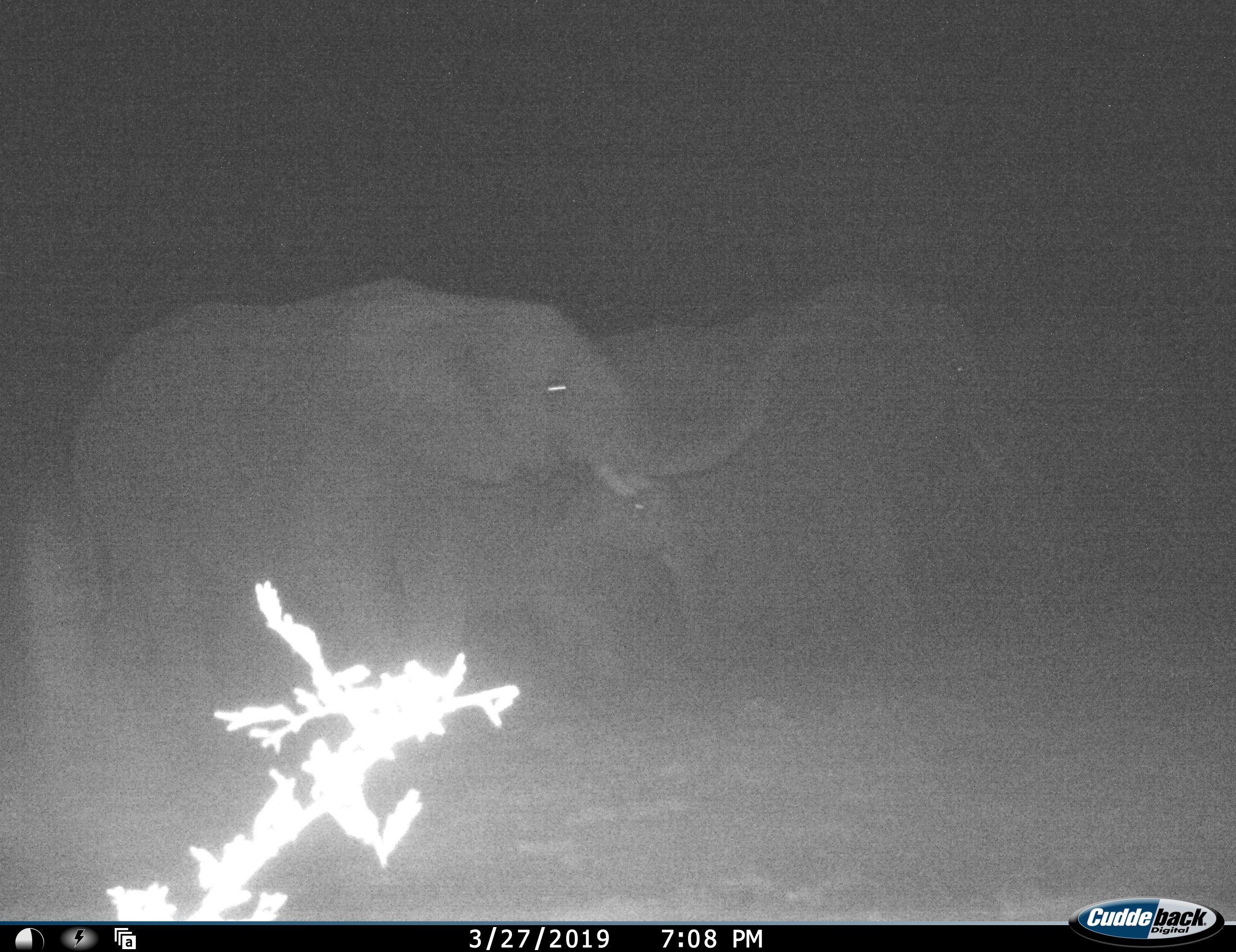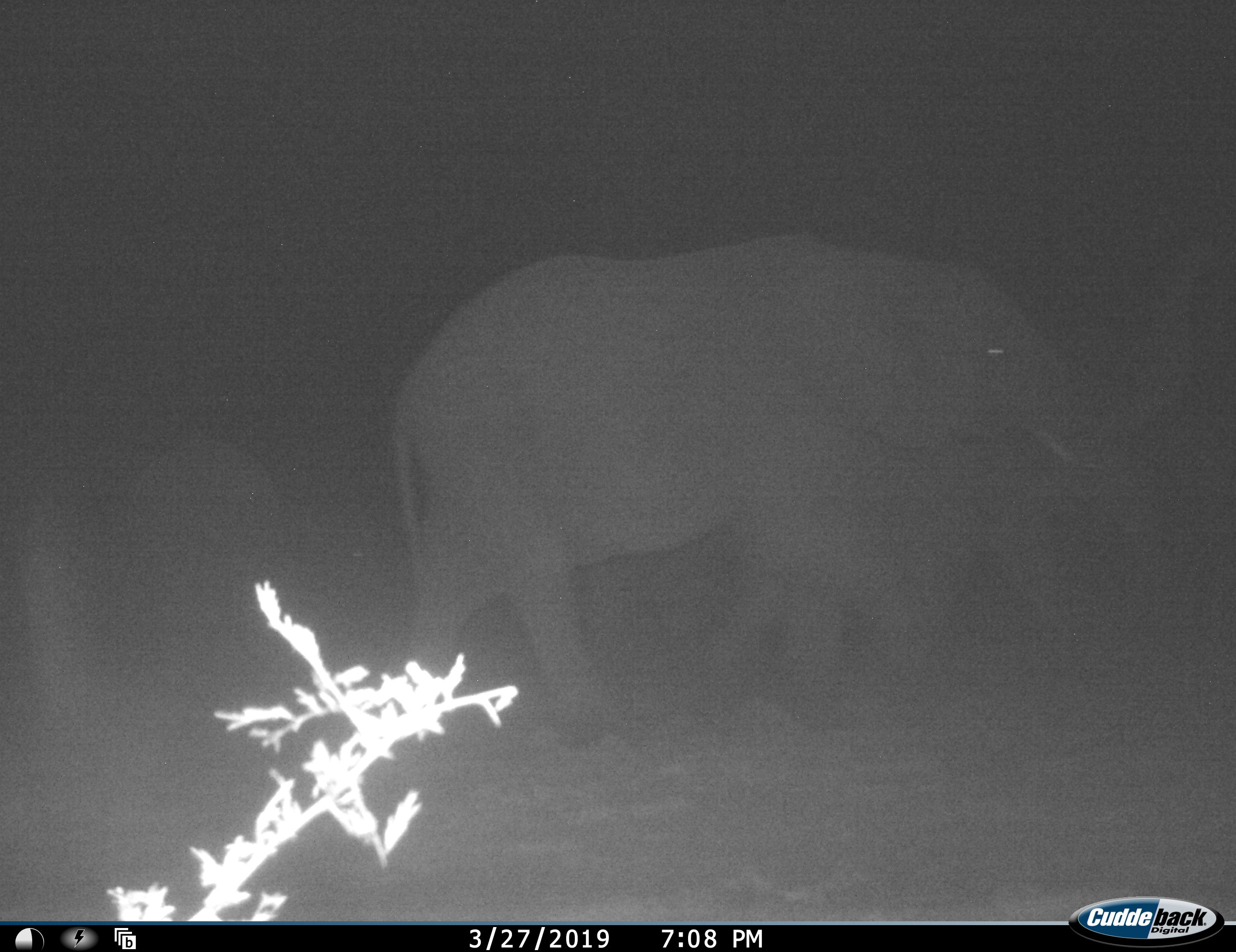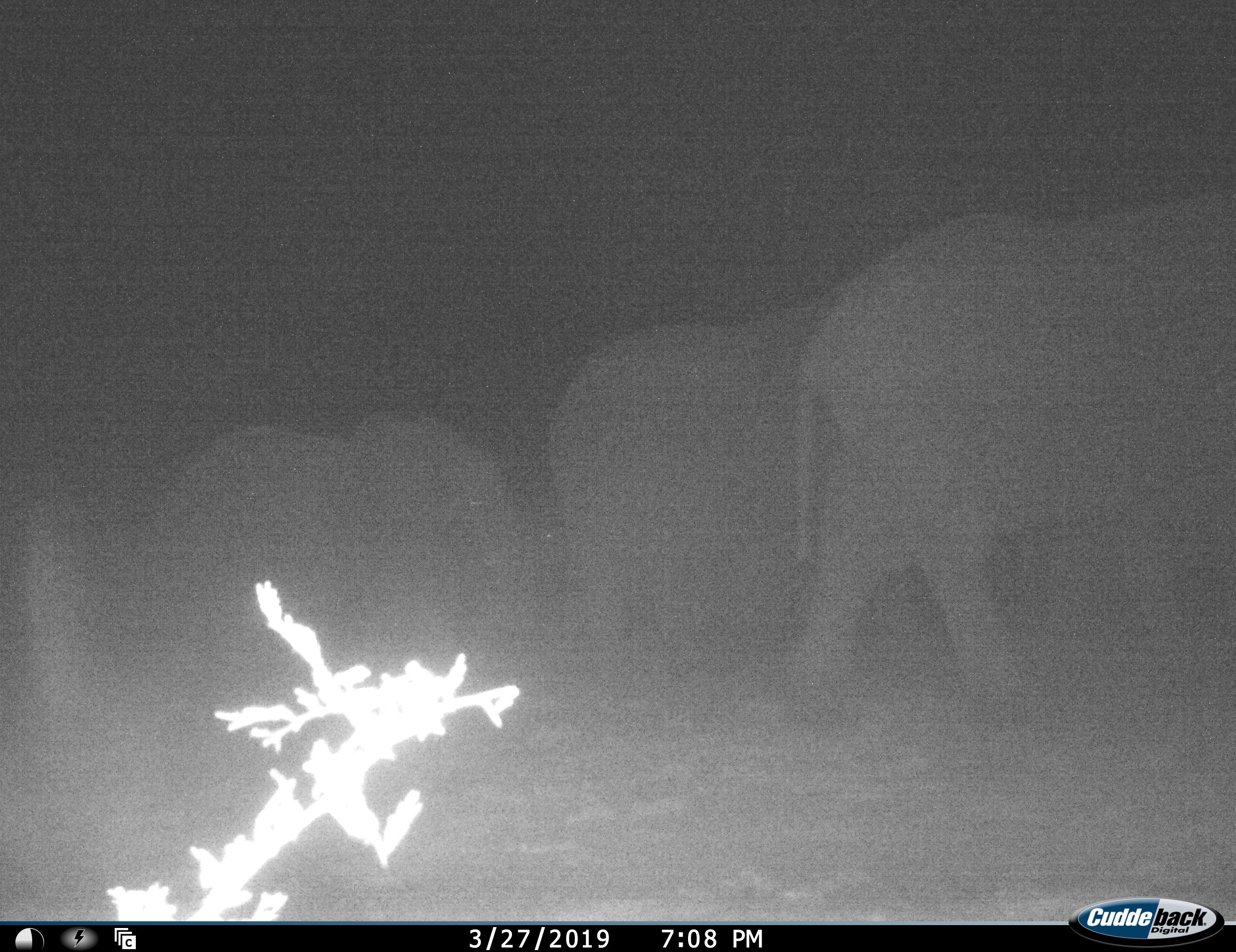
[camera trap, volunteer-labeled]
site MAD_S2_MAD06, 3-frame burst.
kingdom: Animalia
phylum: Chordata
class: Mammalia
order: Proboscidea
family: Elephantidae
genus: Loxodonta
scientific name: Loxodonta africana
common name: african bush elephant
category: elephant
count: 5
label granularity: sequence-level